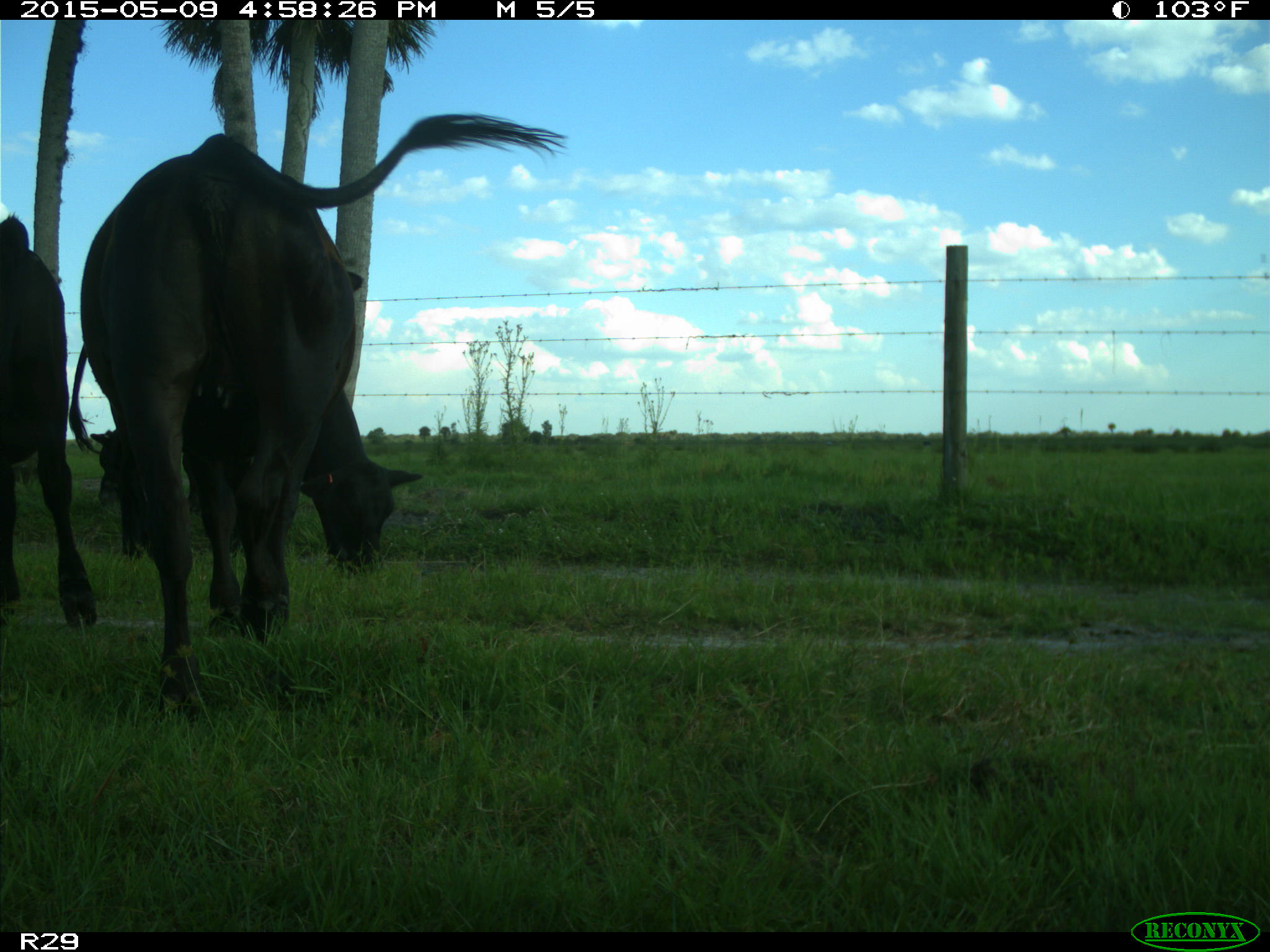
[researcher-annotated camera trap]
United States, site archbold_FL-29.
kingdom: Animalia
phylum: Chordata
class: Mammalia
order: Artiodactyla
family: Bovidae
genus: Bos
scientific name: Bos taurus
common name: domestic cow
Bos taurus (domestic cow).